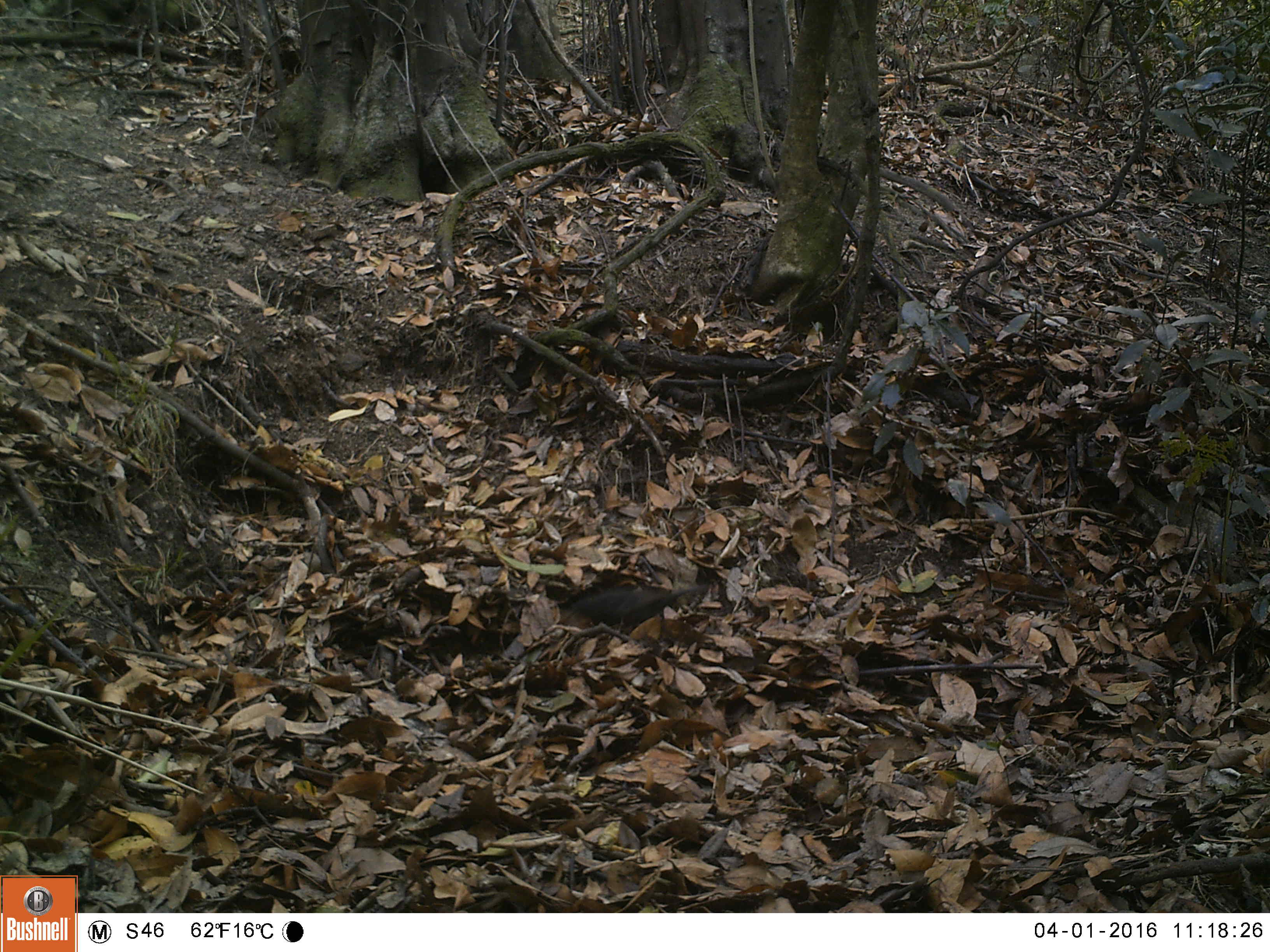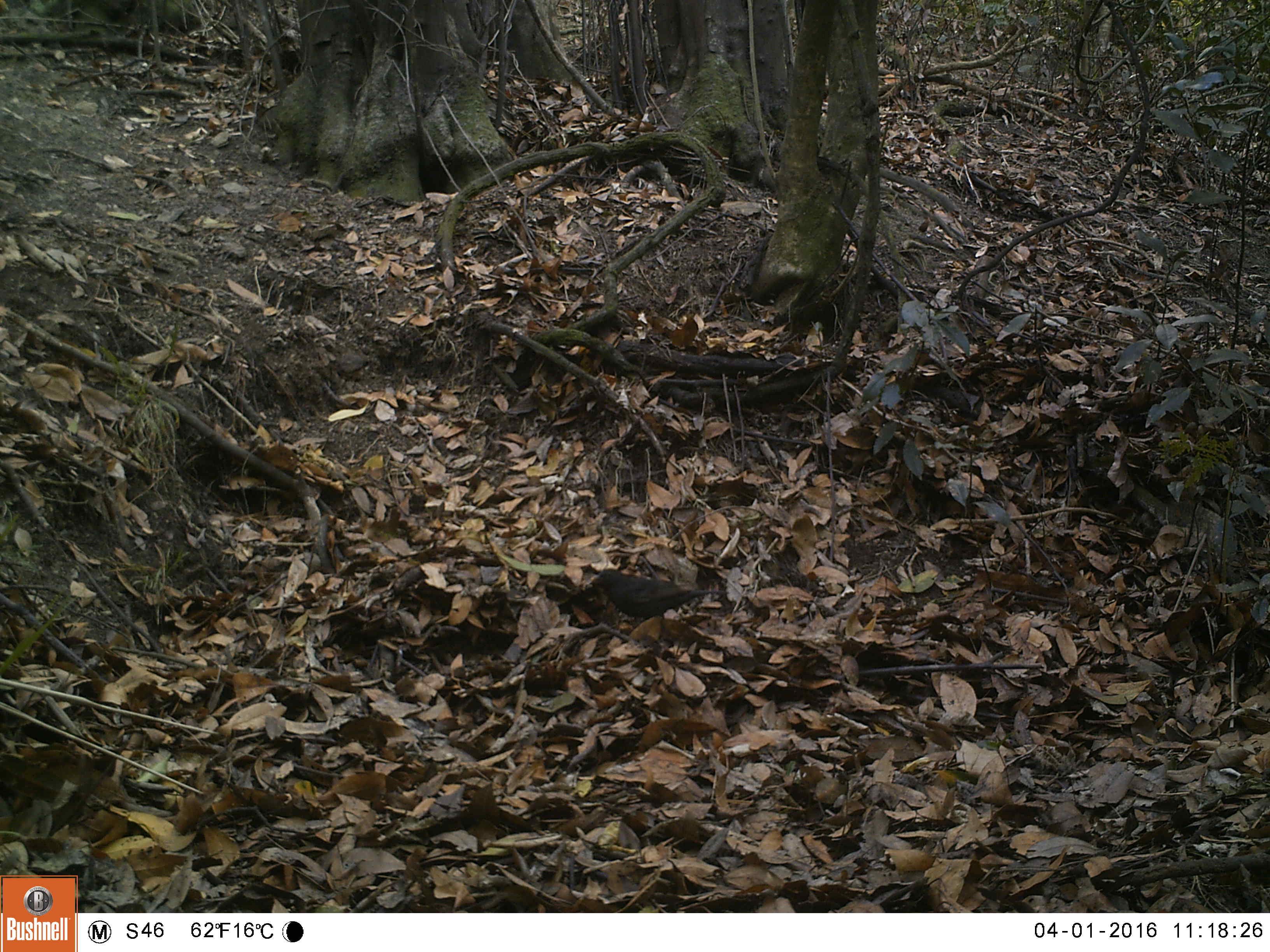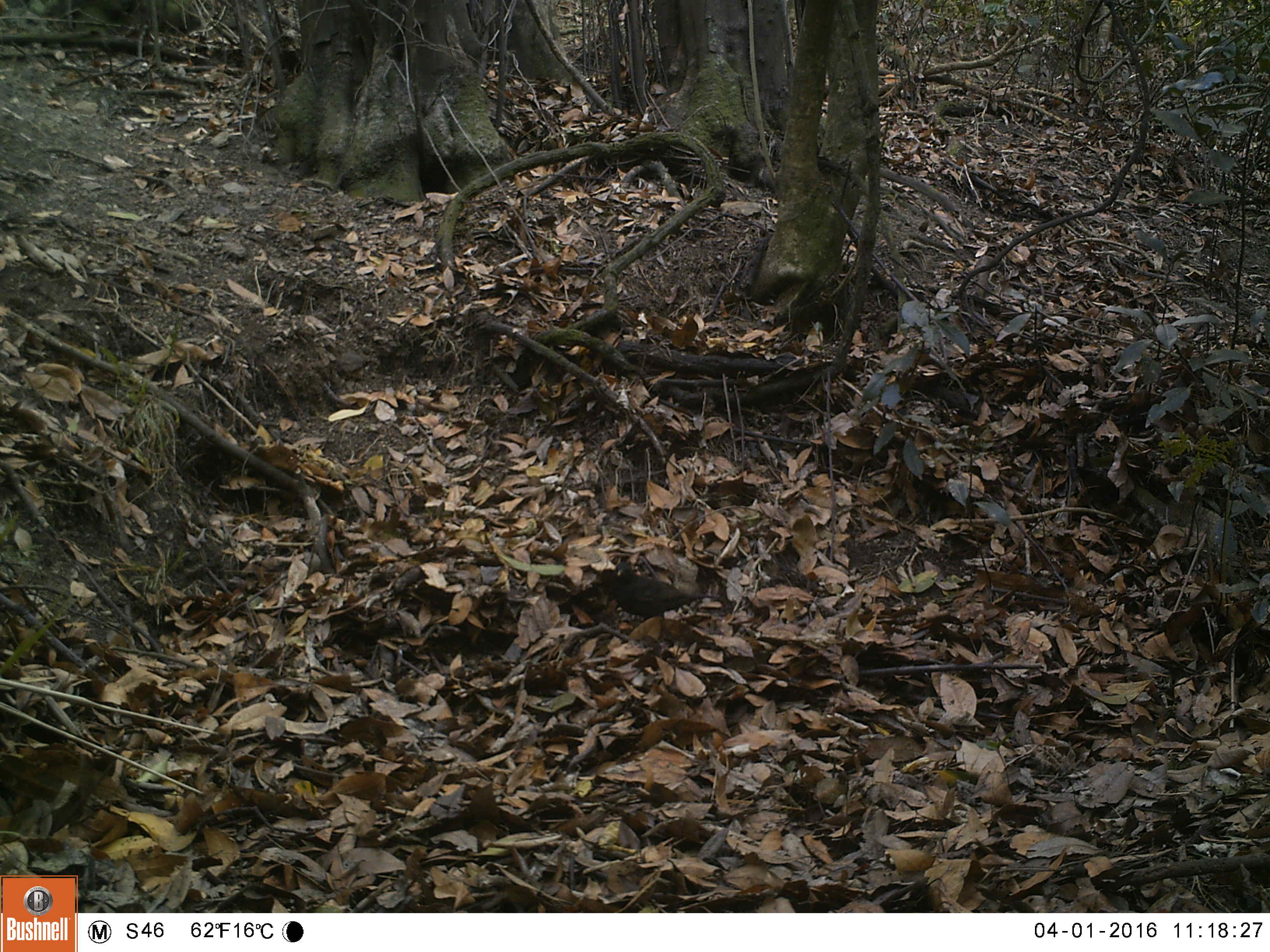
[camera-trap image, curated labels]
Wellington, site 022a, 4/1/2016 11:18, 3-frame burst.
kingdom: Animalia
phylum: Chordata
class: Aves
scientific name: Aves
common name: bird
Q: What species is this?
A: Bird (Aves).